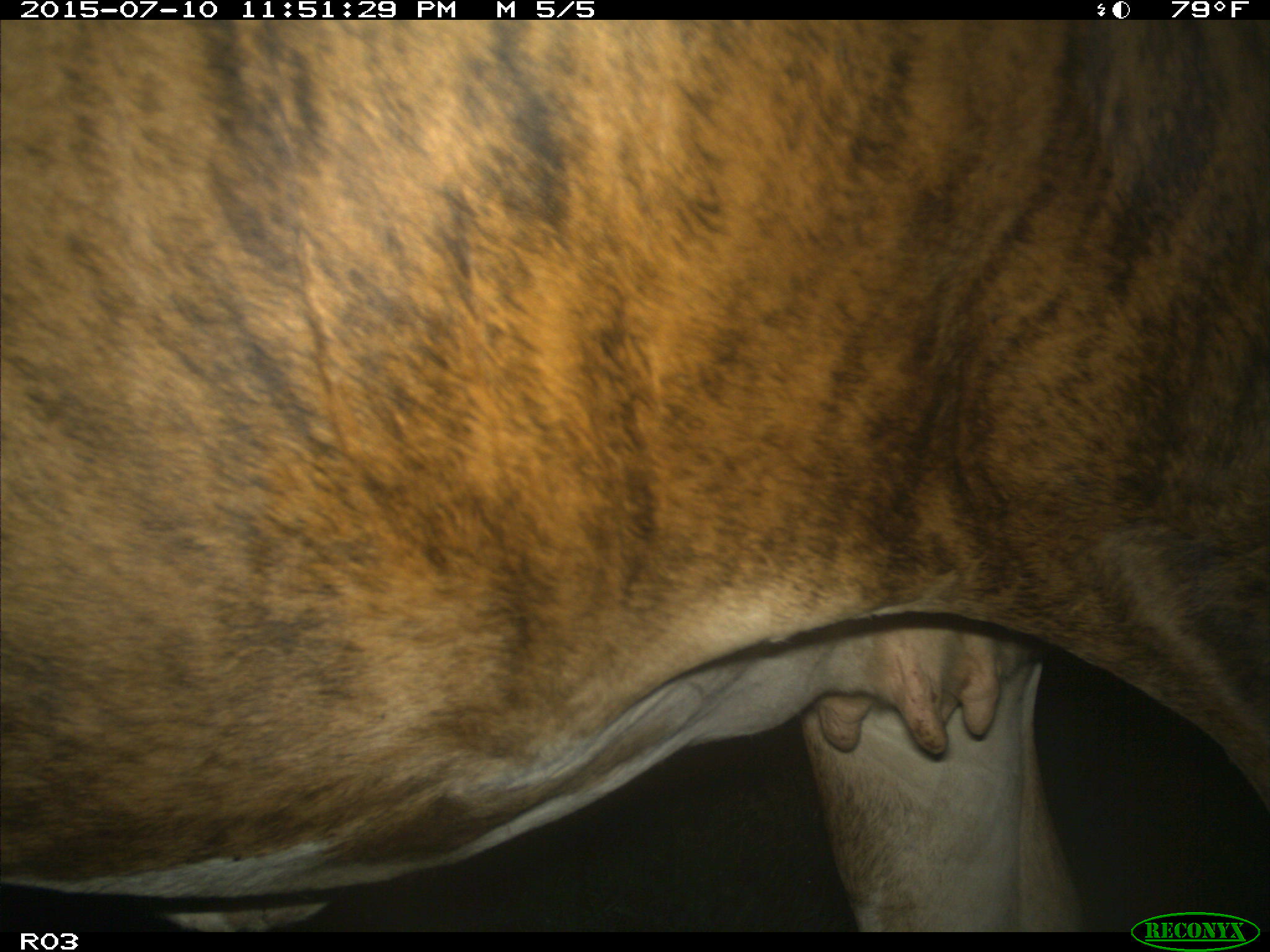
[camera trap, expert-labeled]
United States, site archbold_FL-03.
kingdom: Animalia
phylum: Chordata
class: Mammalia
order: Artiodactyla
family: Bovidae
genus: Bos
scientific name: Bos taurus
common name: domestic cow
Bos taurus (domestic cow).